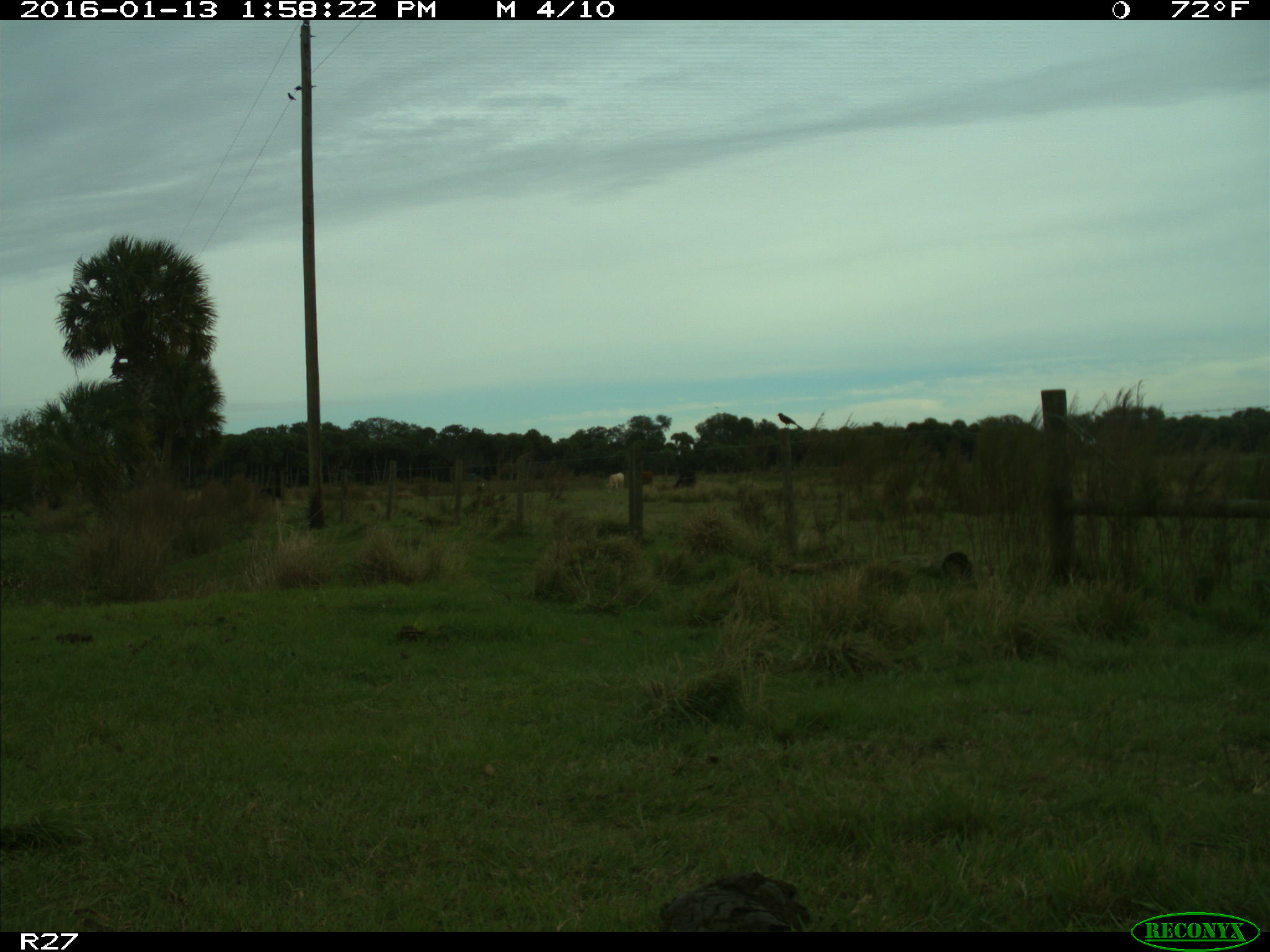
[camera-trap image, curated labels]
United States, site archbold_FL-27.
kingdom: Animalia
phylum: Chordata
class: Mammalia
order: Artiodactyla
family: Bovidae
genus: Bos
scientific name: Bos taurus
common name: domestic cow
Bos taurus (domestic cow).